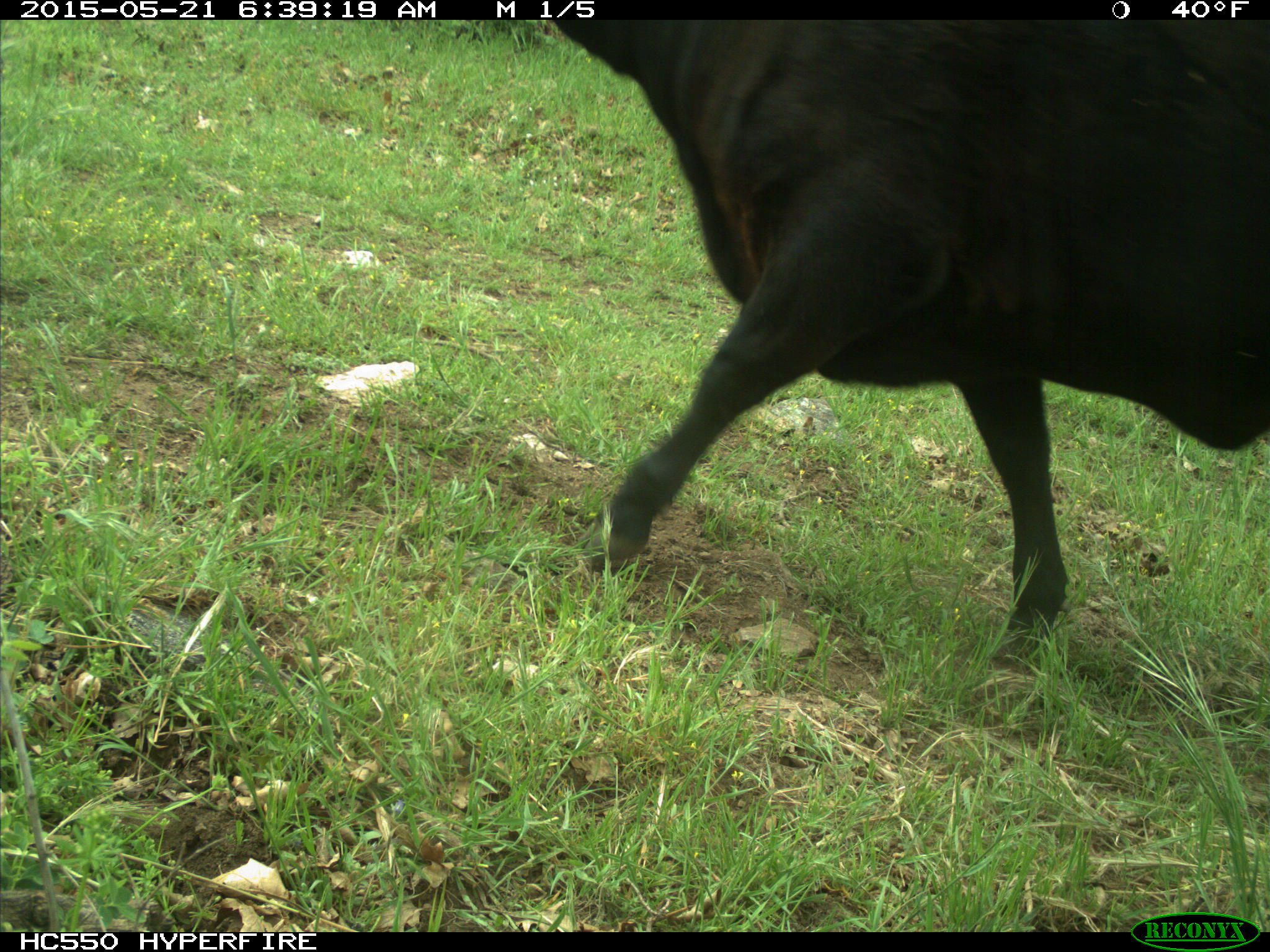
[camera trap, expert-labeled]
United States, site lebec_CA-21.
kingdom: Animalia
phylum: Chordata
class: Mammalia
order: Artiodactyla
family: Bovidae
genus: Bos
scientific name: Bos taurus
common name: domestic cow